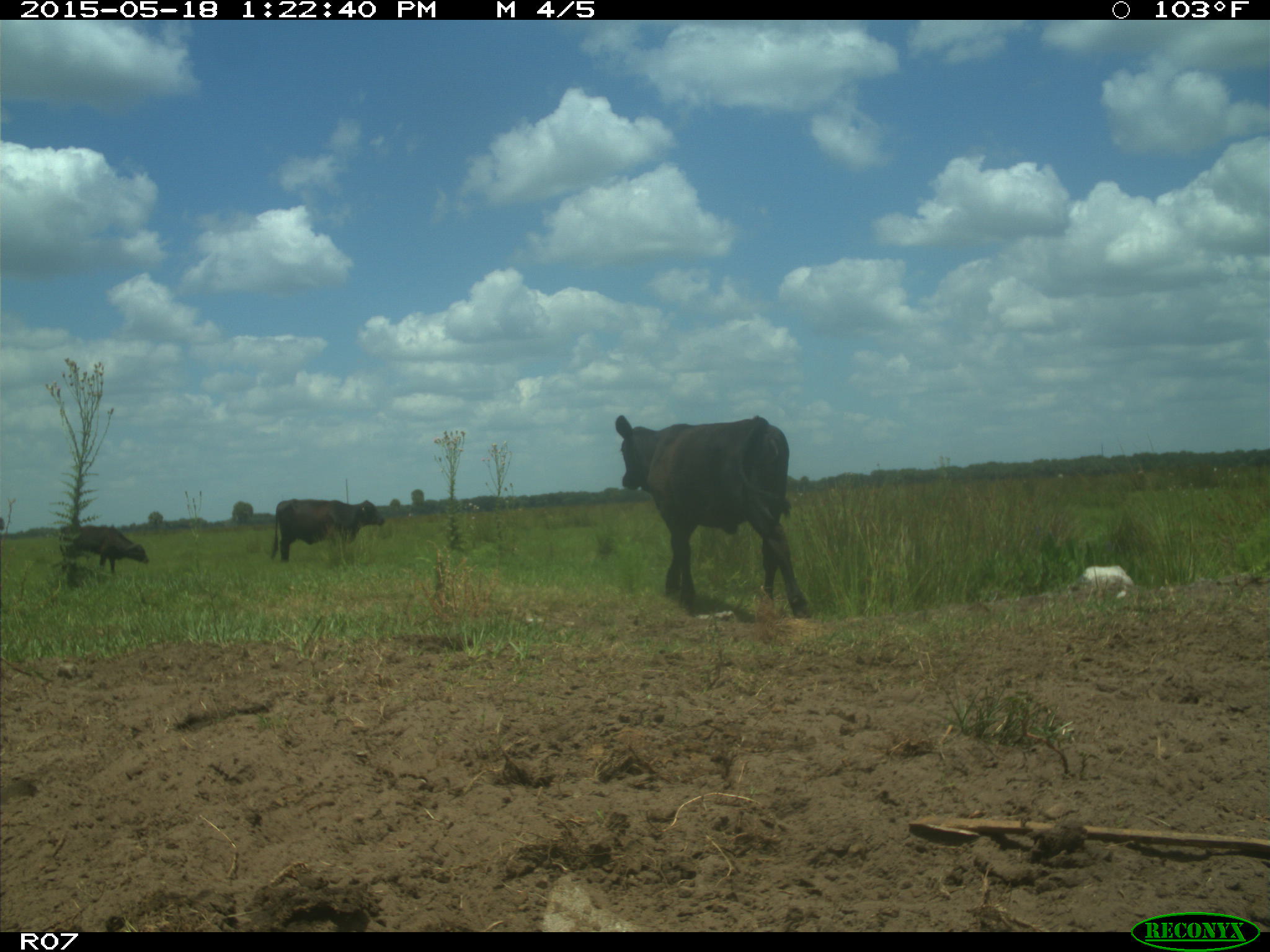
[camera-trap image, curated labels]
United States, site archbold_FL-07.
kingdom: Animalia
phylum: Chordata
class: Mammalia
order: Artiodactyla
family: Bovidae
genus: Bos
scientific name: Bos taurus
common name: domestic cow